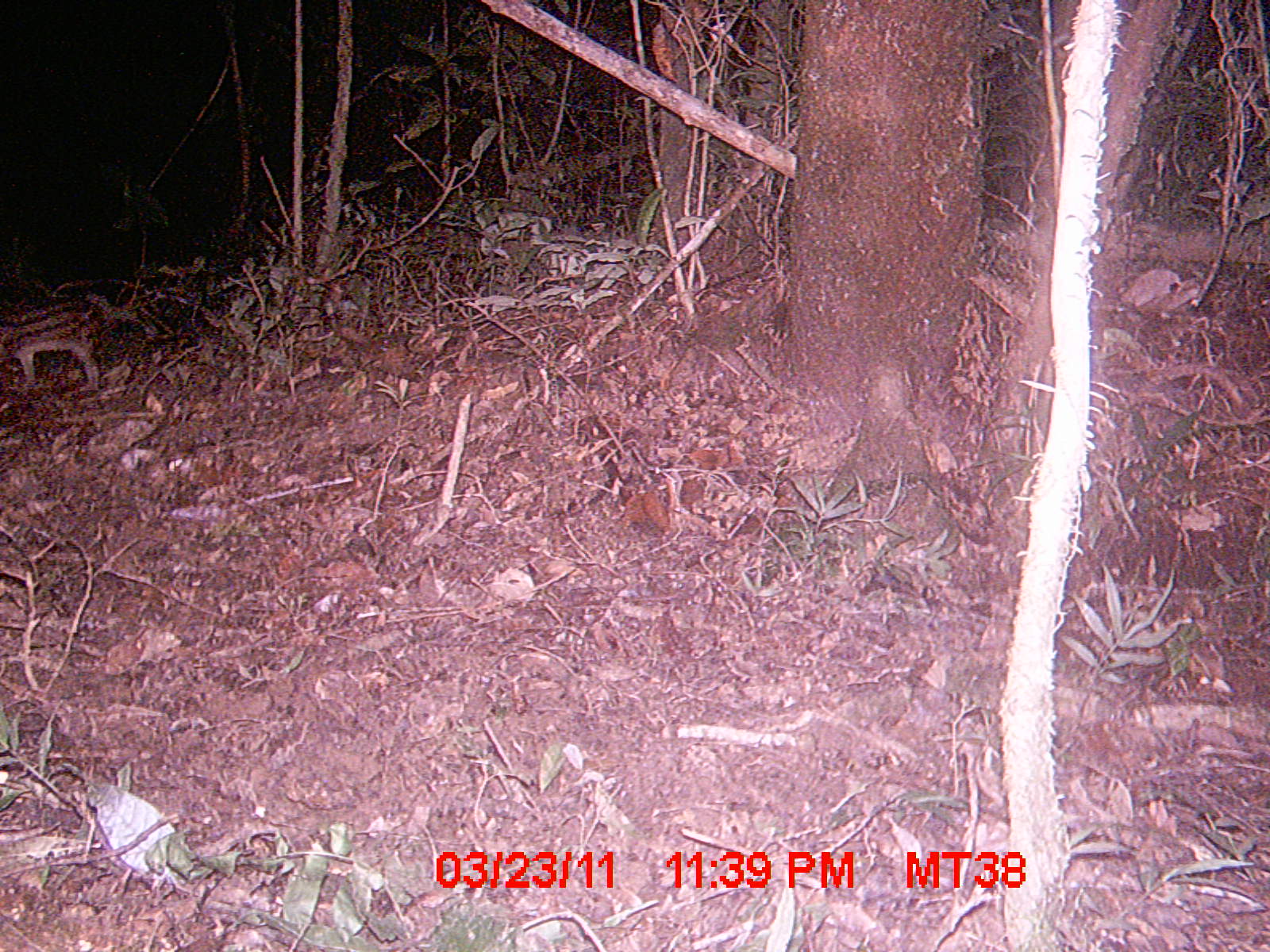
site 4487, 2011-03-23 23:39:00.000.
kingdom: Animalia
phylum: Chordata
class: Mammalia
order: Carnivora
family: Eupleridae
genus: Fossa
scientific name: Fossa fossana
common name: fanaloka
Fossa fossana (fanaloka), count 1.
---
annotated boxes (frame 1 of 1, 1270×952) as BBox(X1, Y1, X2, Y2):
fossa fossana: BBox(0, 310, 100, 392)